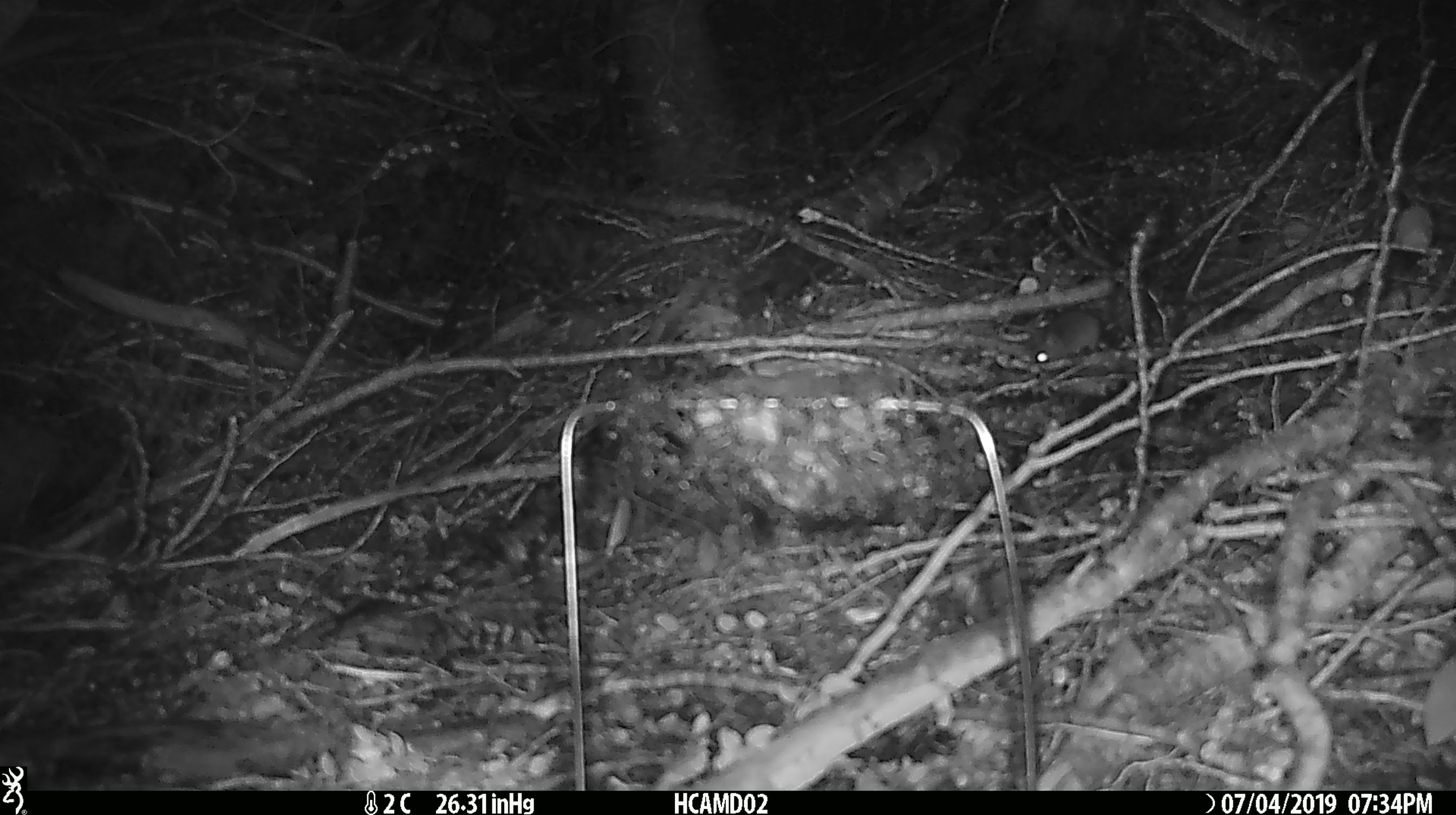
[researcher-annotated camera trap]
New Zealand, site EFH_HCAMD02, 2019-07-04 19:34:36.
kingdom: Animalia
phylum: Chordata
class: Mammalia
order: Rodentia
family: Muridae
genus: Mus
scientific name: Mus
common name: mouse